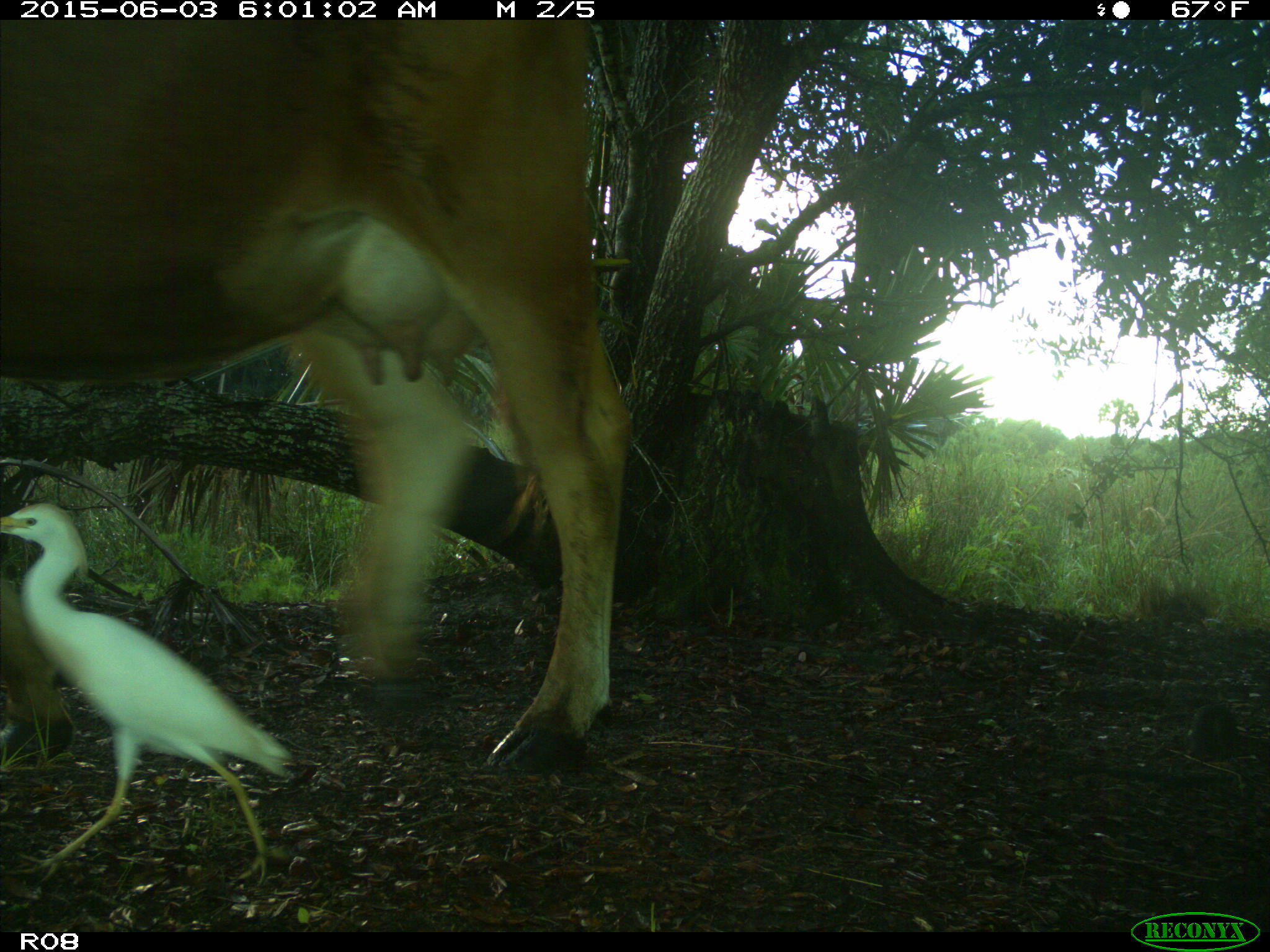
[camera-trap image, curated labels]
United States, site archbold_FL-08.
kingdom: Animalia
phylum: Chordata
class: Mammalia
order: Artiodactyla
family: Bovidae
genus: Bos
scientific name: Bos taurus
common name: domestic cow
Bos taurus (domestic cow).